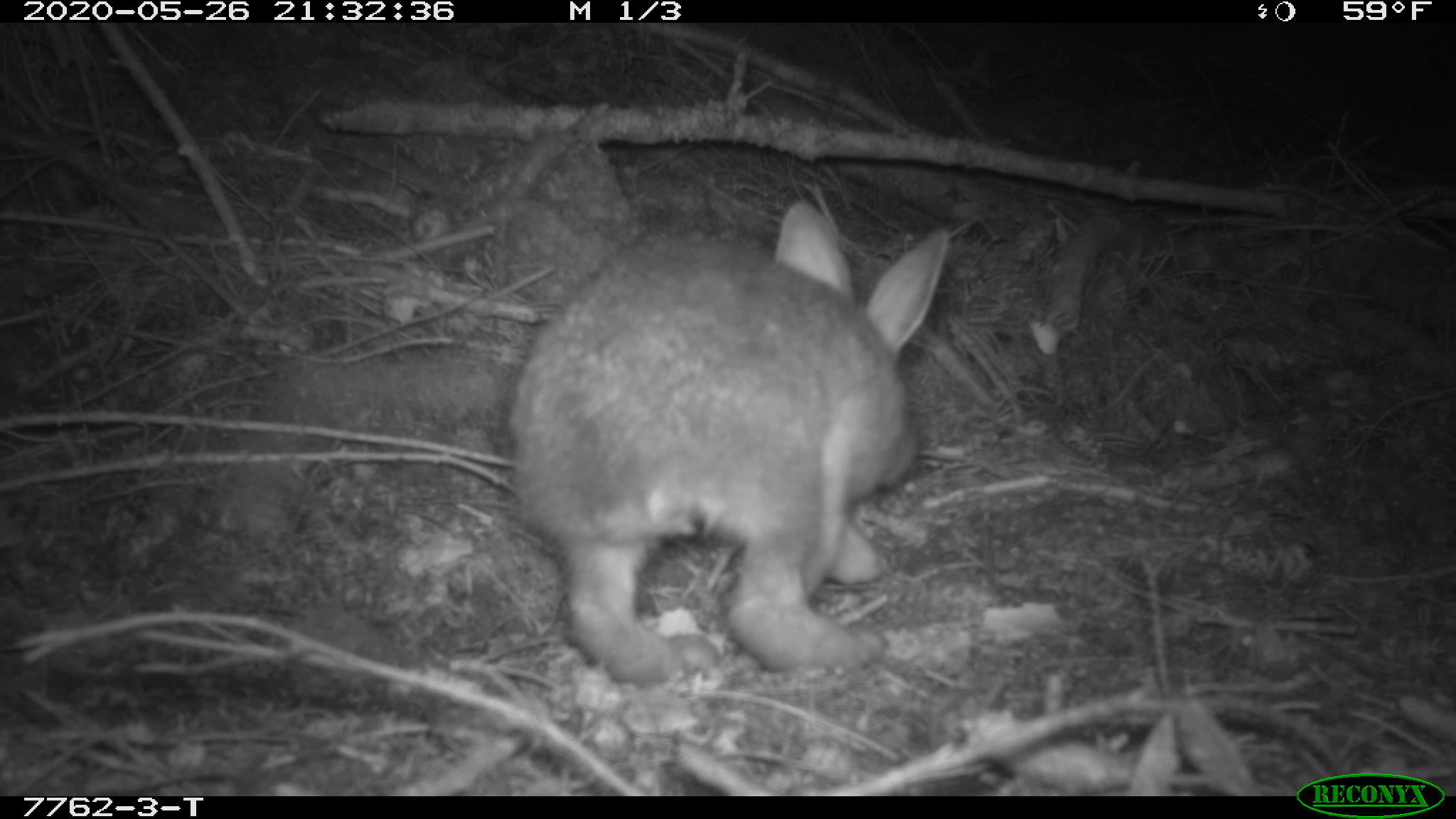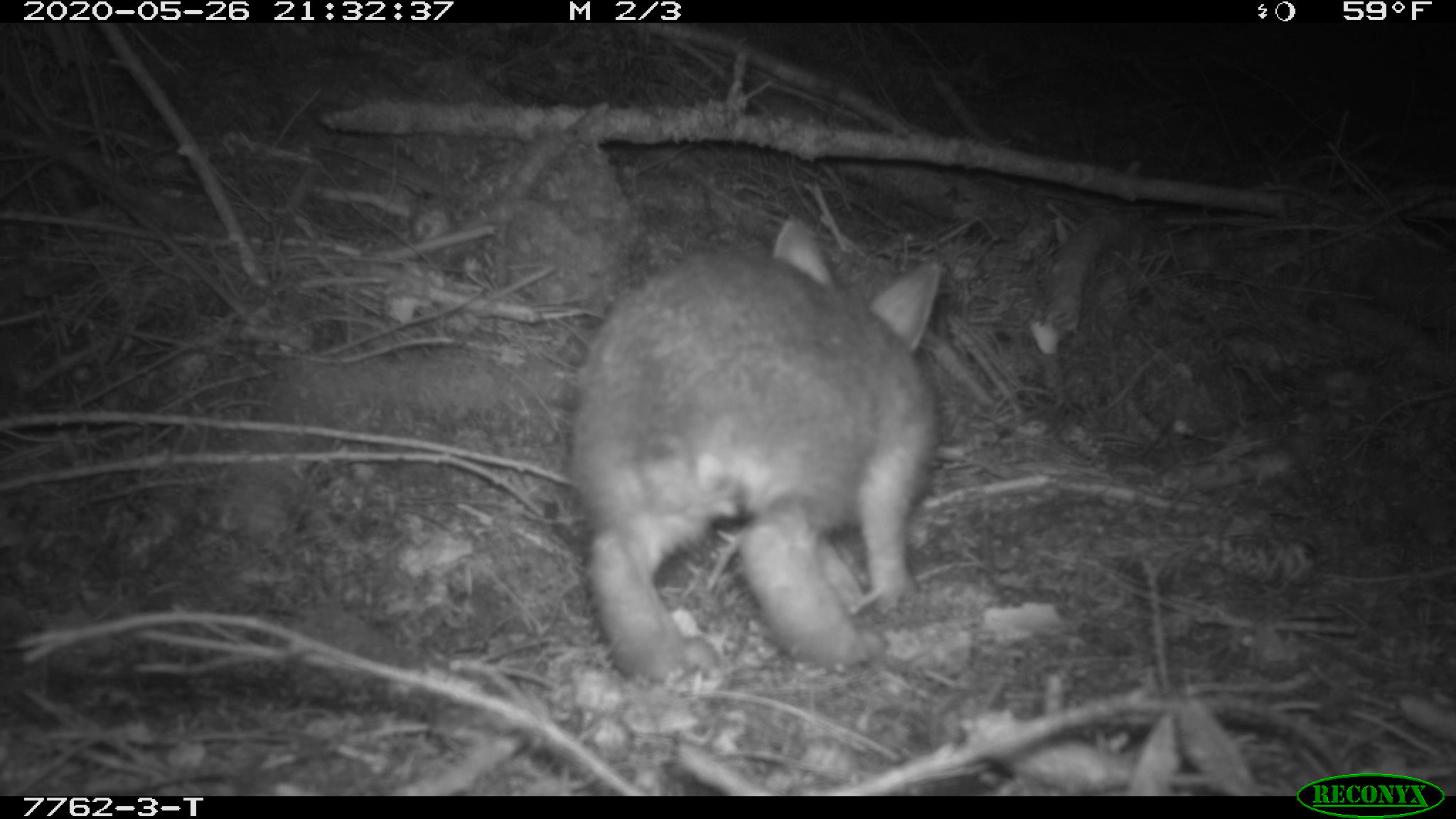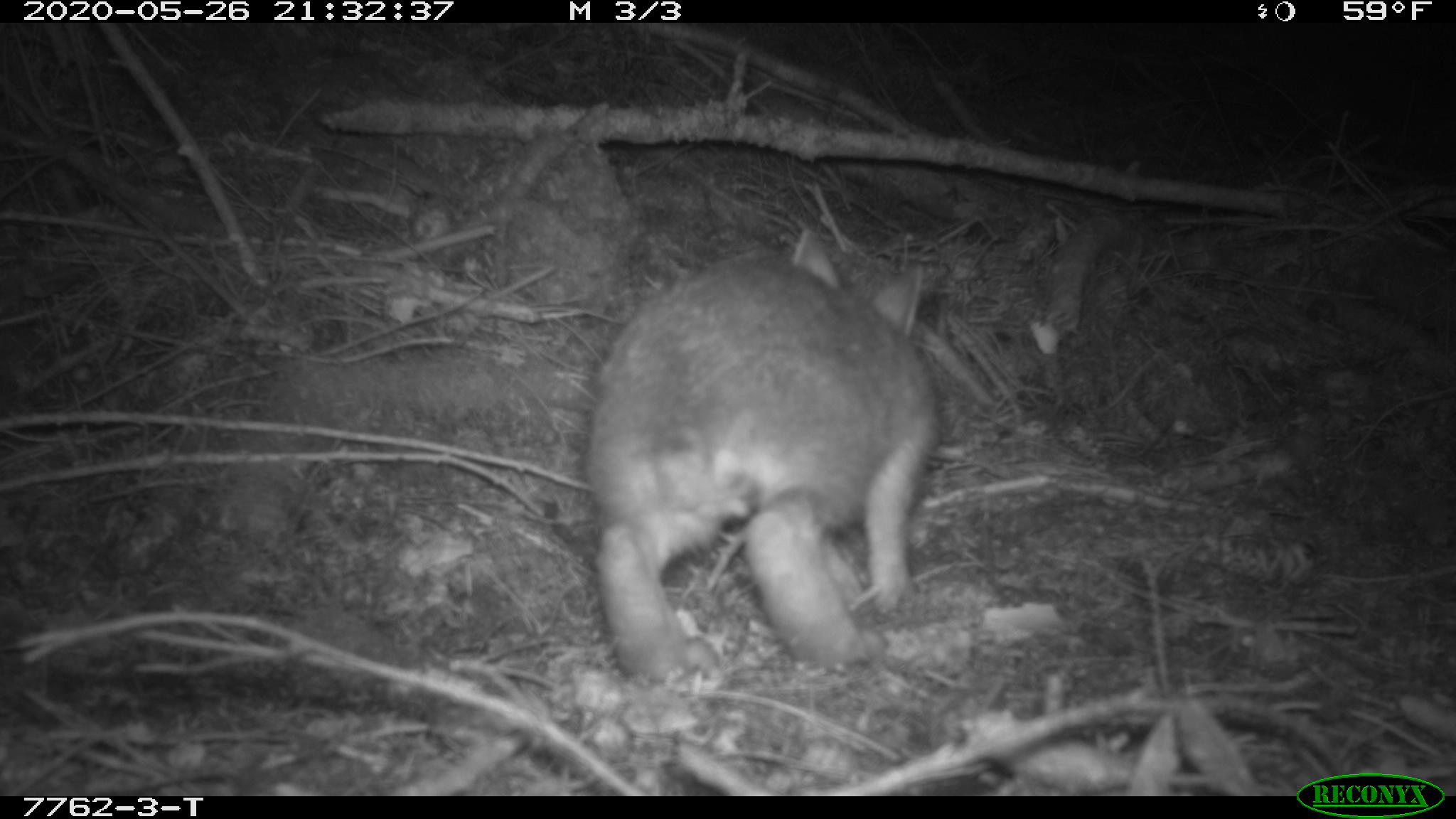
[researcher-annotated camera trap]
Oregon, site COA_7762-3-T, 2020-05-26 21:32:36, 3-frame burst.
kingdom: Animalia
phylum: Chordata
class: Mammalia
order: Lagomorpha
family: Leporidae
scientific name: Leporidae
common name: hares and rabbits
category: leporidae family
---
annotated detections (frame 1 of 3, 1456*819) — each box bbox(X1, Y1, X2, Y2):
leporidae family: bbox(499, 197, 952, 678)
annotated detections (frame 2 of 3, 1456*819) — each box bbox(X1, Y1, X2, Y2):
leporidae family: bbox(569, 206, 946, 680)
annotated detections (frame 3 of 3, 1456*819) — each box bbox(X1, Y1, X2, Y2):
leporidae family: bbox(567, 225, 948, 681)